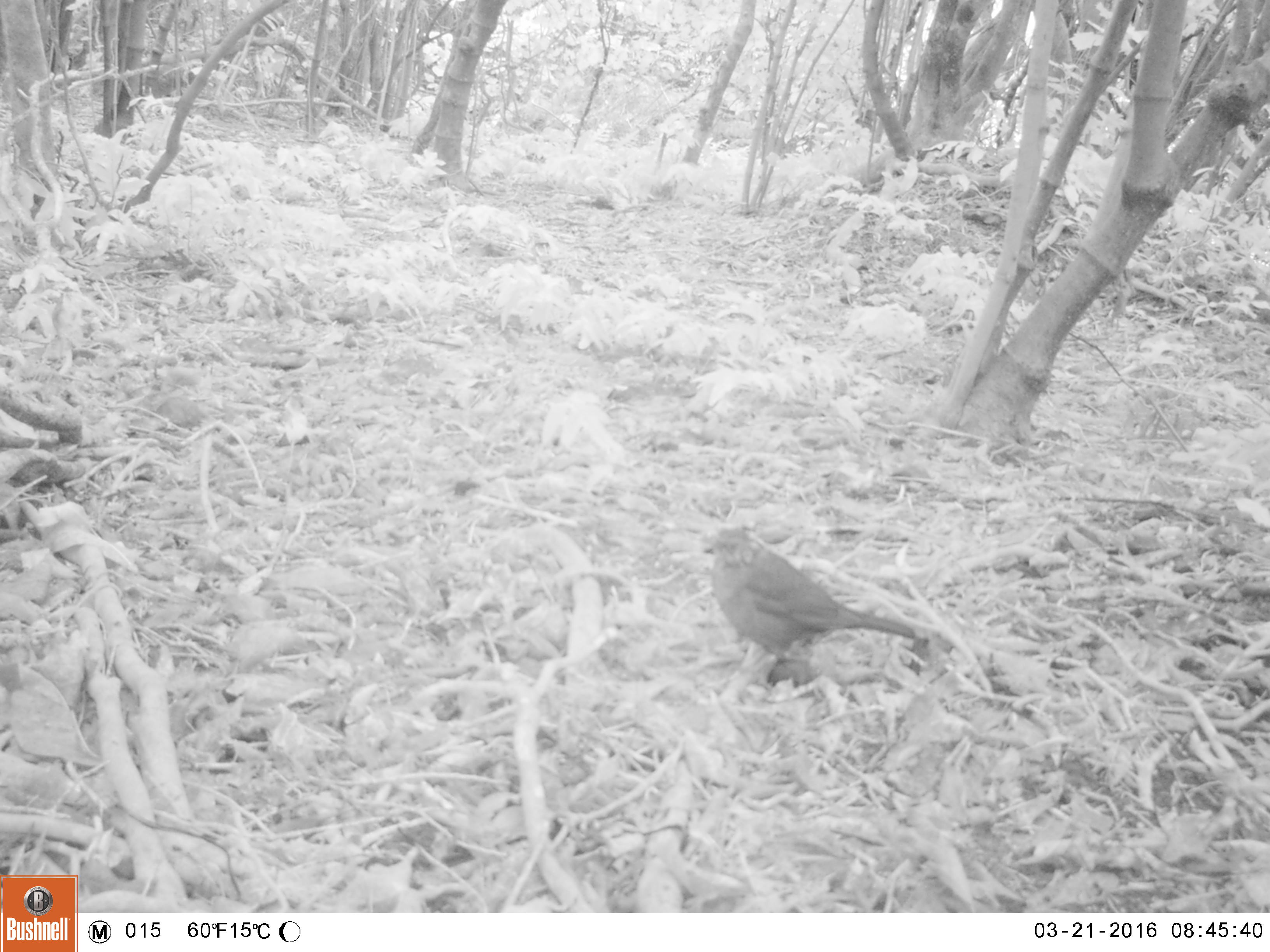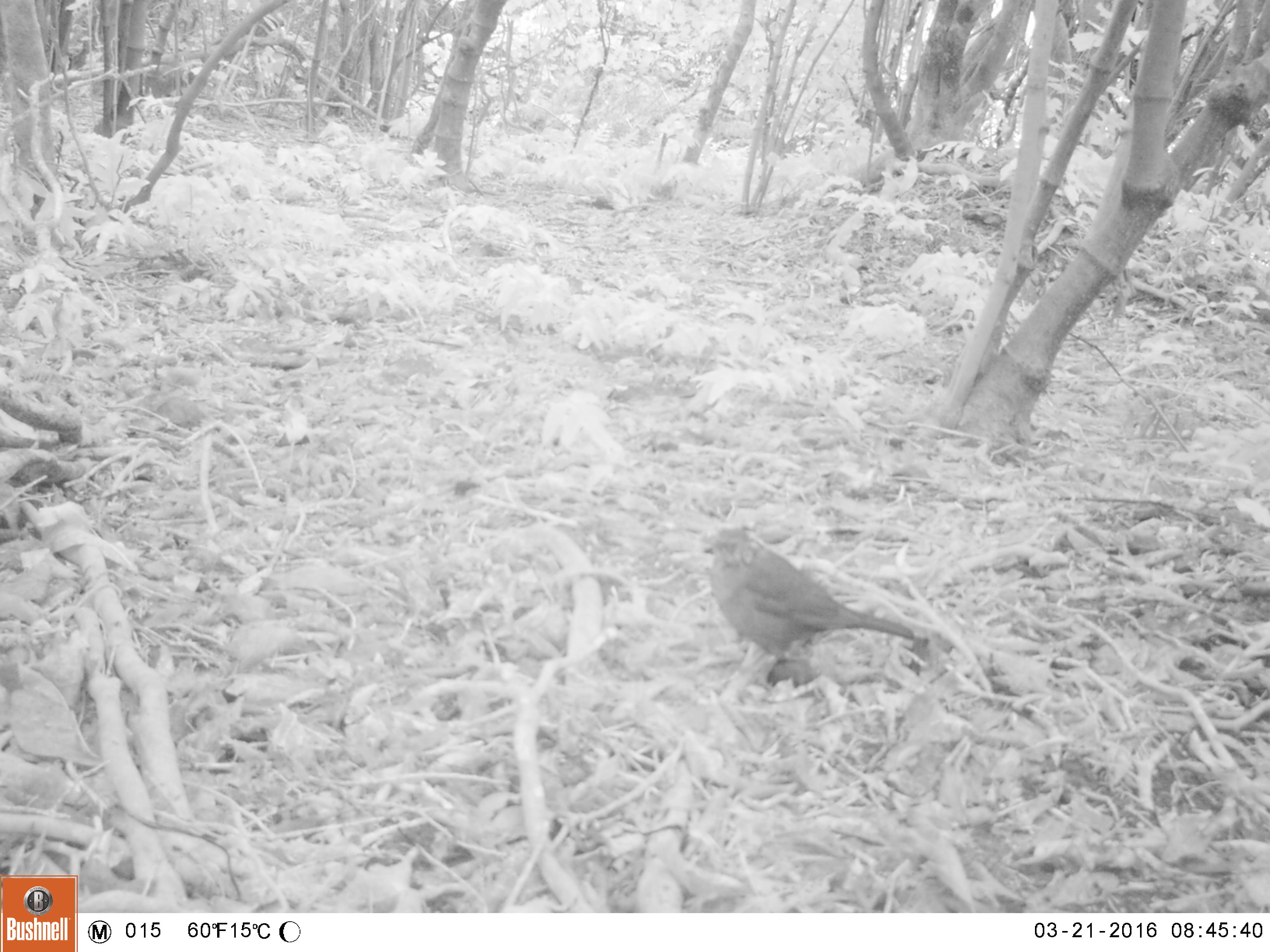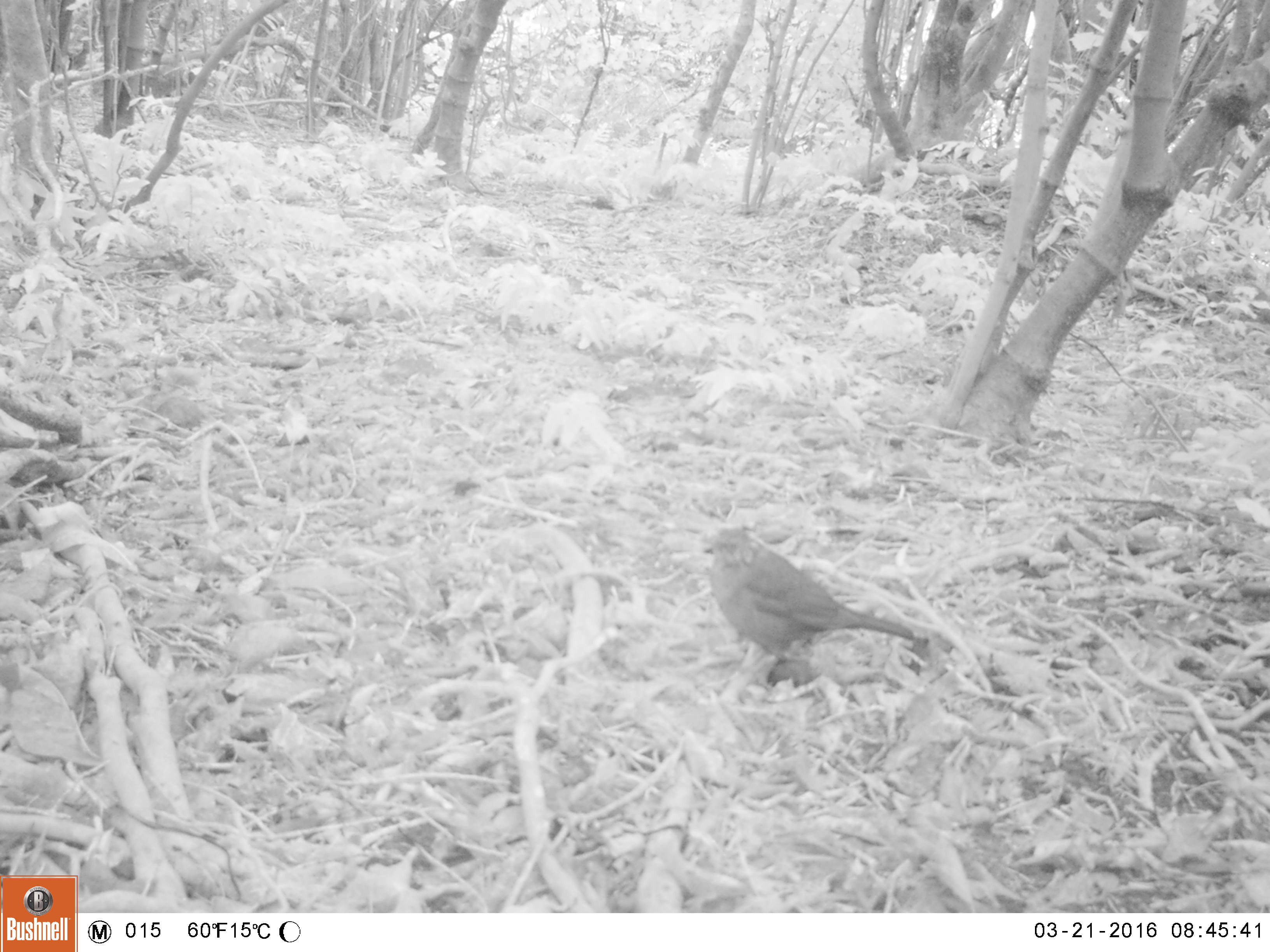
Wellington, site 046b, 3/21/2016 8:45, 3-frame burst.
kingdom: Animalia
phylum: Chordata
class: Aves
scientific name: Aves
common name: bird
Bird (Aves).